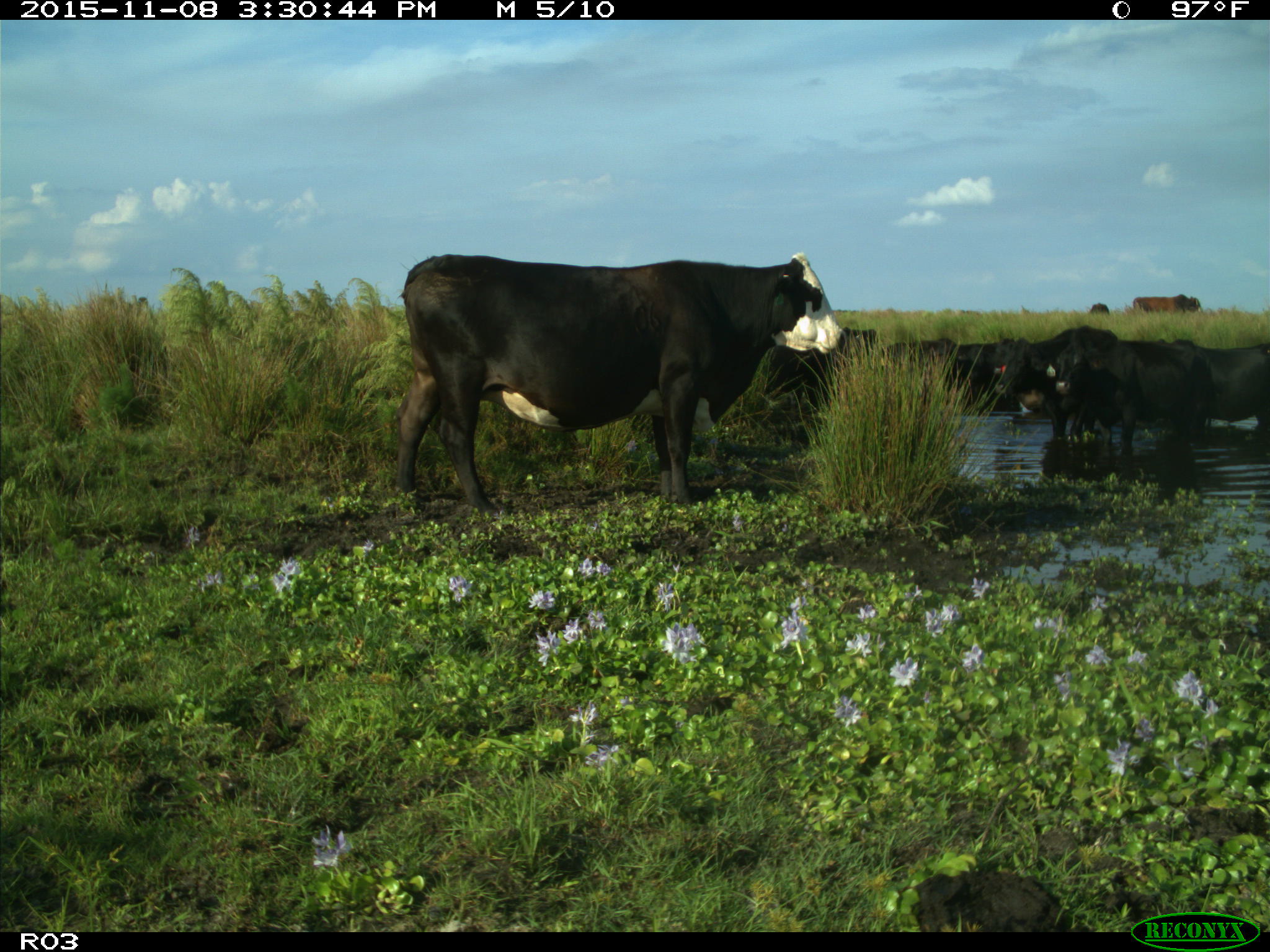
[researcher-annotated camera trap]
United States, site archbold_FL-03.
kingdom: Animalia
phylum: Chordata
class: Mammalia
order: Artiodactyla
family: Bovidae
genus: Bos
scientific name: Bos taurus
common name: domestic cow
Bos taurus (domestic cow).